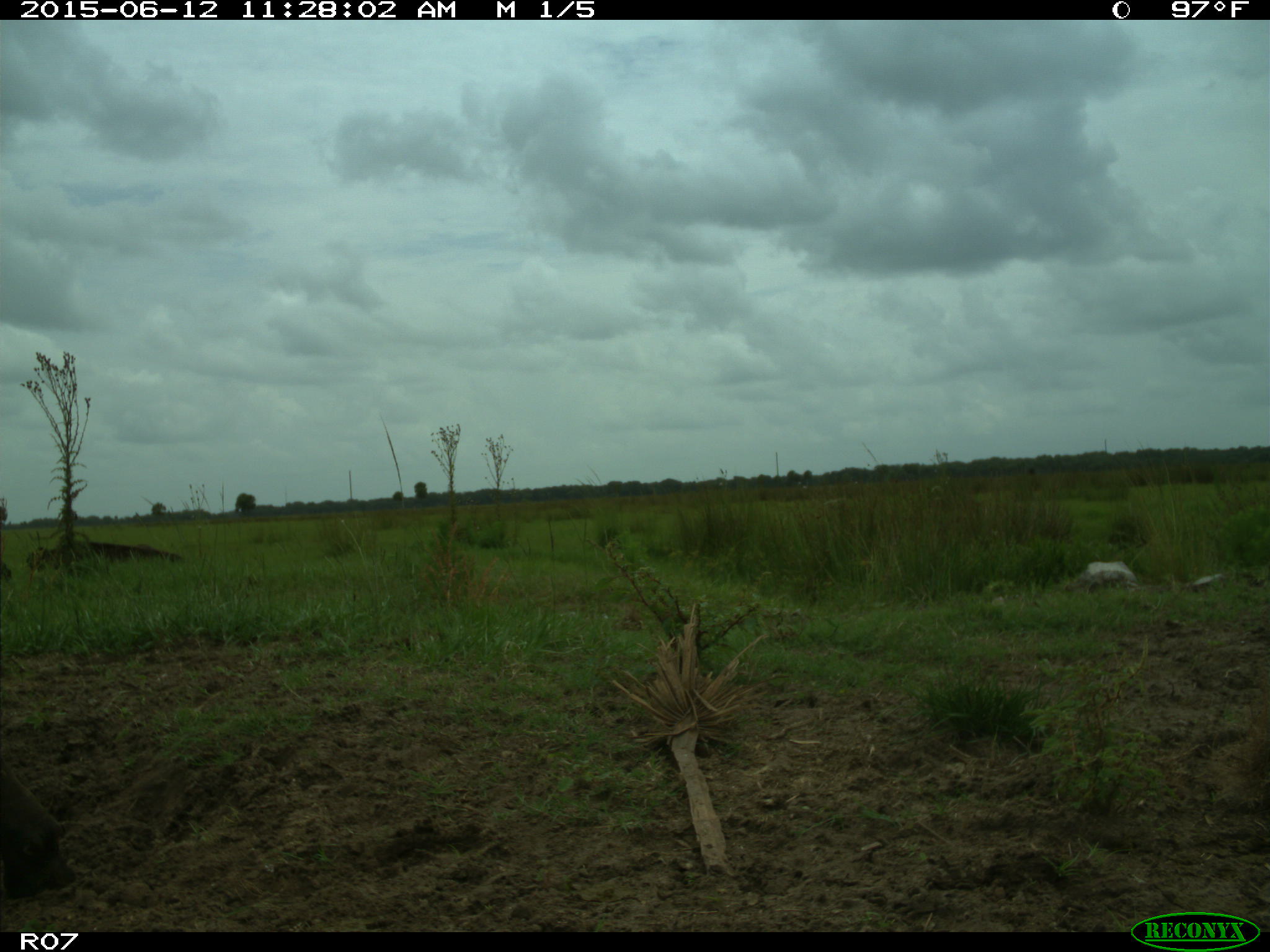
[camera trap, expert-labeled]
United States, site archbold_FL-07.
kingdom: Animalia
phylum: Chordata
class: Mammalia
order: Artiodactyla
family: Bovidae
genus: Bos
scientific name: Bos taurus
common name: domestic cow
Bos taurus (domestic cow).